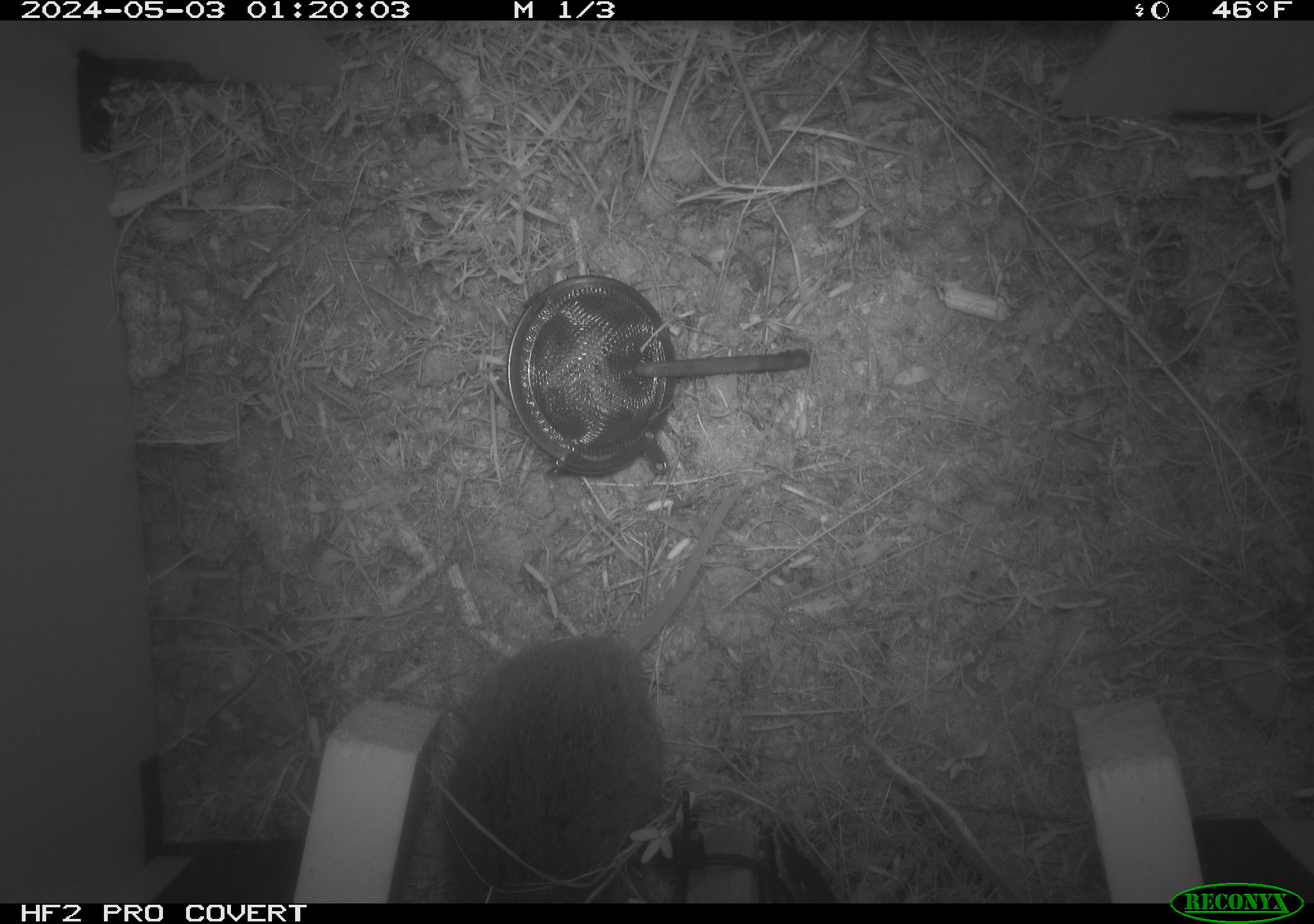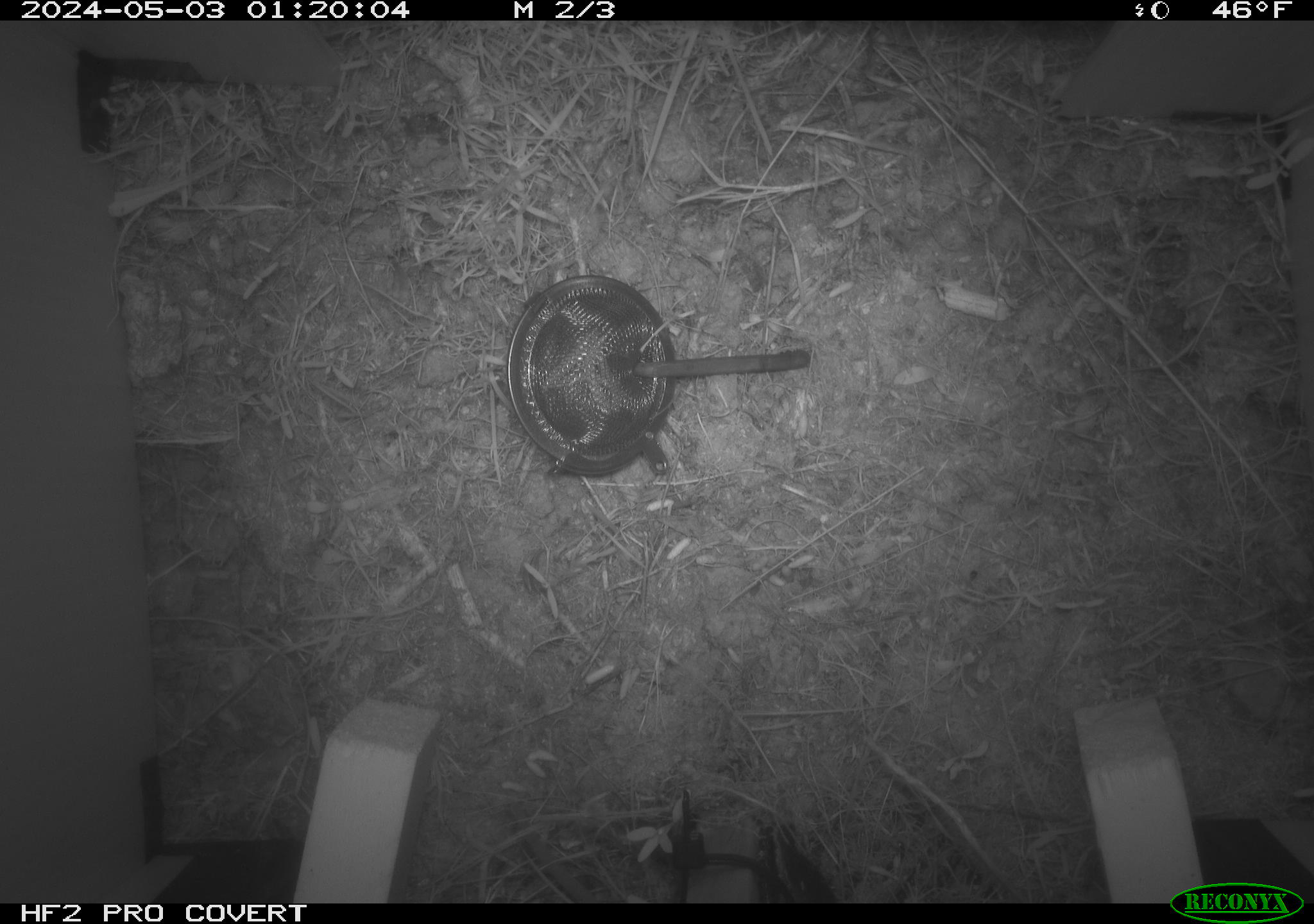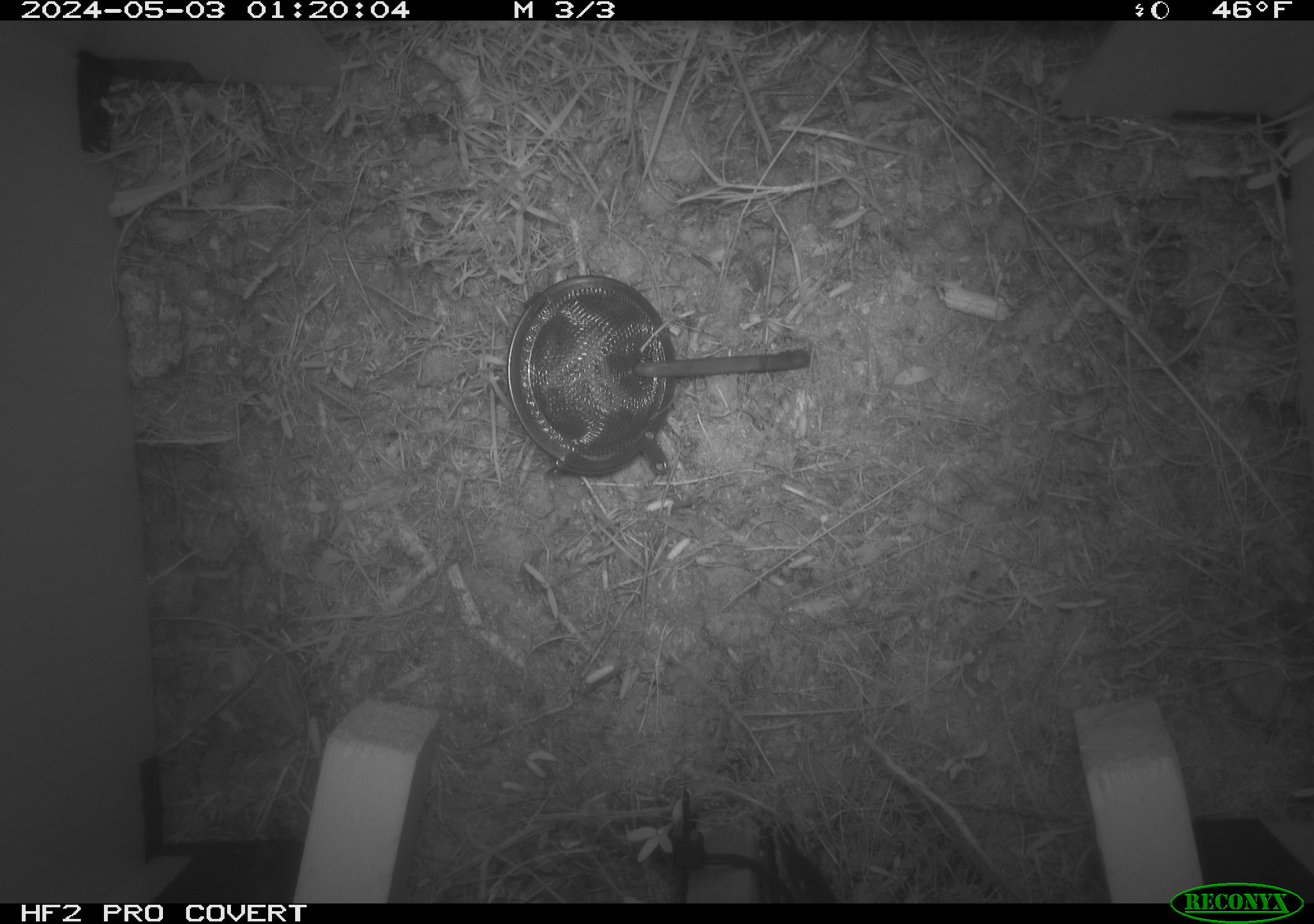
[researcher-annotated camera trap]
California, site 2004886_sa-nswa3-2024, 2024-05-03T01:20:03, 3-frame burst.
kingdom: Animalia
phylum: Chordata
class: Mammalia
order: Rodentia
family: Cricetidae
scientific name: Arvicolinae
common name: voles, lemmings, and muskrats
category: arvicolinae subfamily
Arvicolinae subfamily (voles, lemmings, and muskrats) (Arvicolinae).